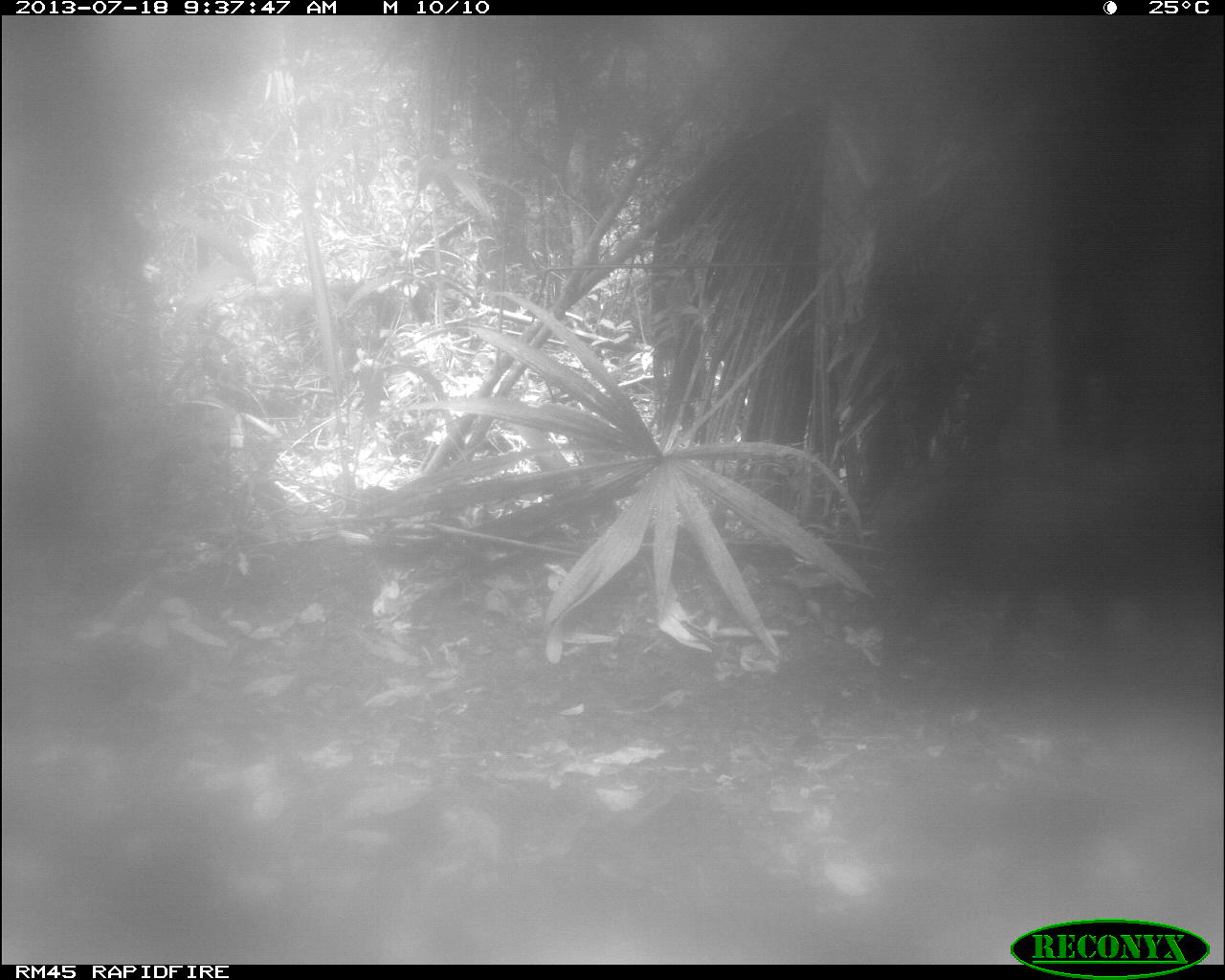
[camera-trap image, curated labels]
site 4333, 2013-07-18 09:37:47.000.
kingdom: Animalia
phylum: Chordata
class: Mammalia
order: Artiodactyla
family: Tayassuidae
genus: Tayassu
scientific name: Tayassu pecari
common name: white-lipped peccary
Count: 1.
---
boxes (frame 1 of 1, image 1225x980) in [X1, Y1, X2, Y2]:
tayassu pecari: [873, 419, 1213, 666]